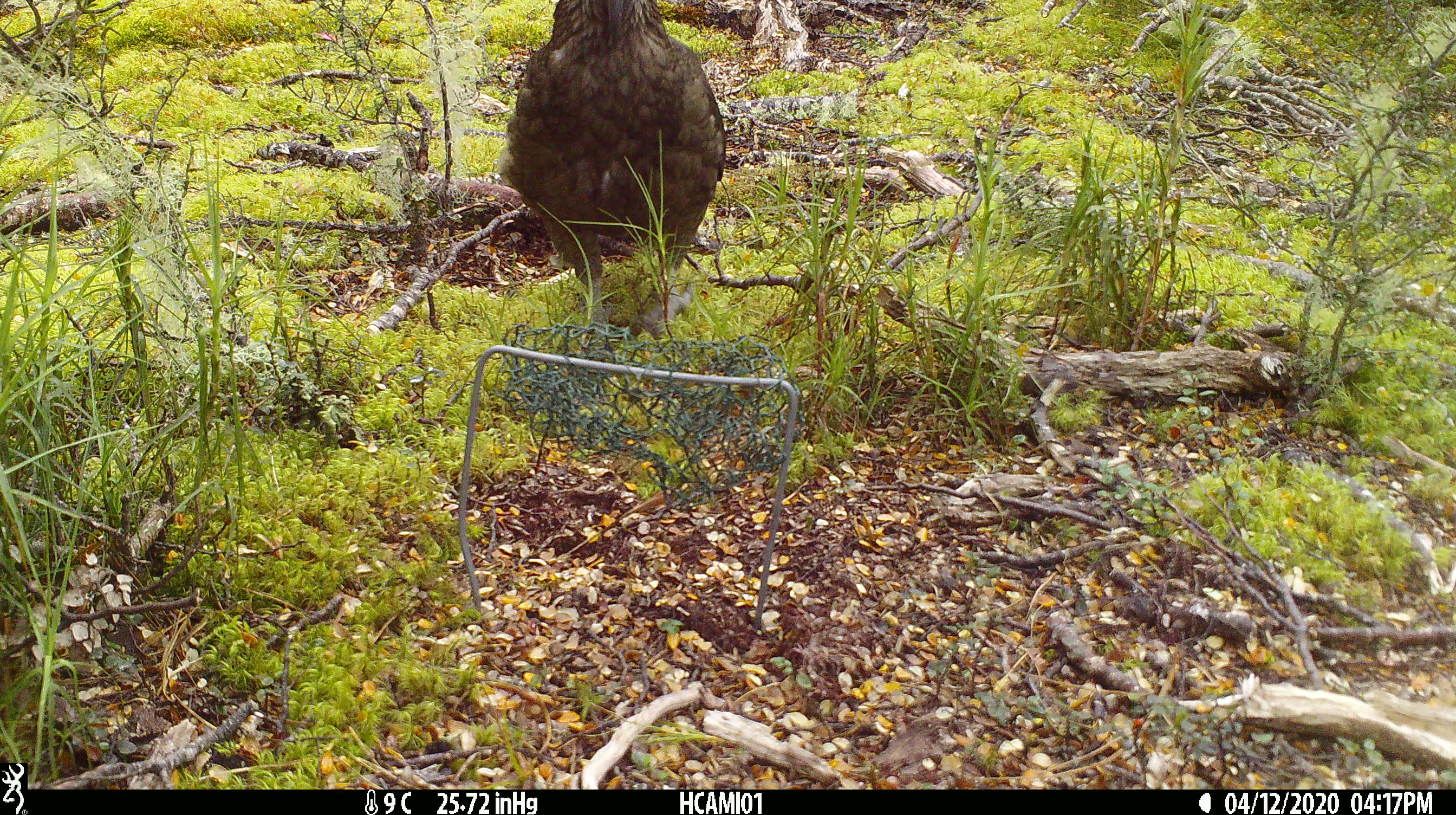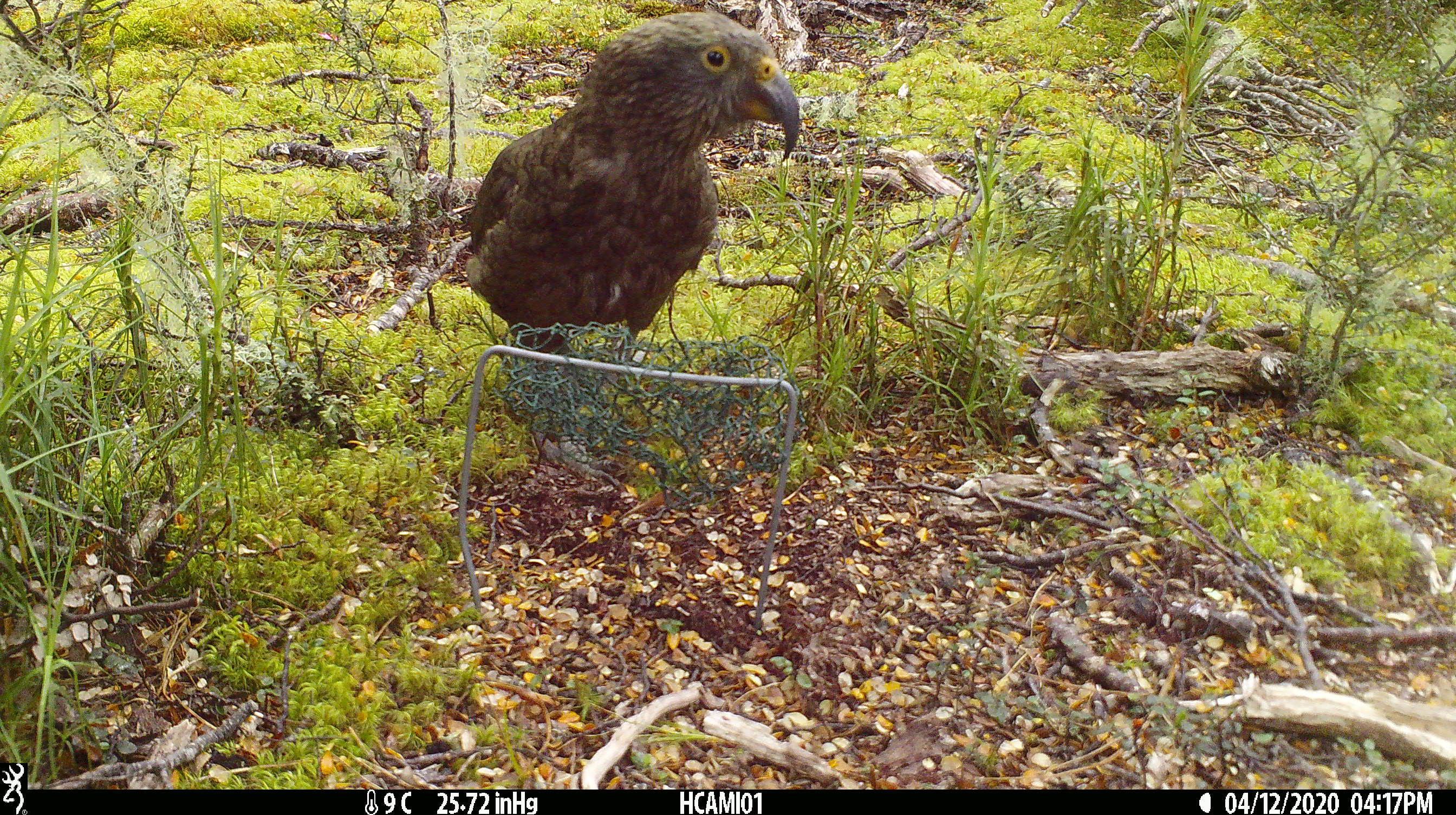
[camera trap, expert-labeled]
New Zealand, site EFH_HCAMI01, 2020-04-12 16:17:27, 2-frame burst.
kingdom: Animalia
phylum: Chordata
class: Aves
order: Psittaciformes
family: Strigopidae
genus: Nestor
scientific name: Nestor notabilis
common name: kea